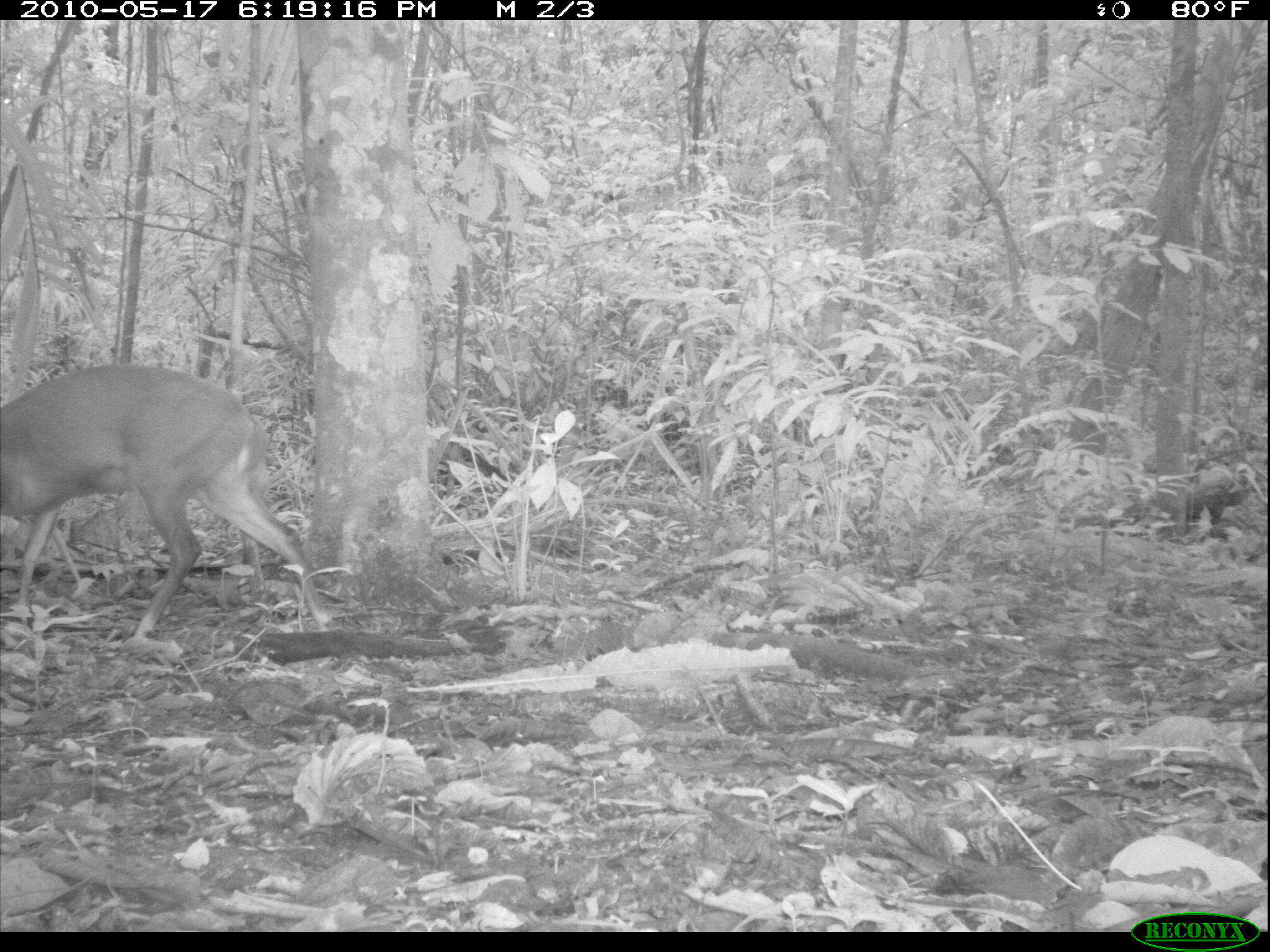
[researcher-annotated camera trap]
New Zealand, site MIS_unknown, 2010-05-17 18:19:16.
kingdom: Animalia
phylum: Chordata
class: Mammalia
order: Artiodactyla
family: Cervidae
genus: Odocoileus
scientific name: Odocoileus virginianus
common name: white-tailed deer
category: white tailed deer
White tailed deer (white-tailed deer) (Odocoileus virginianus).